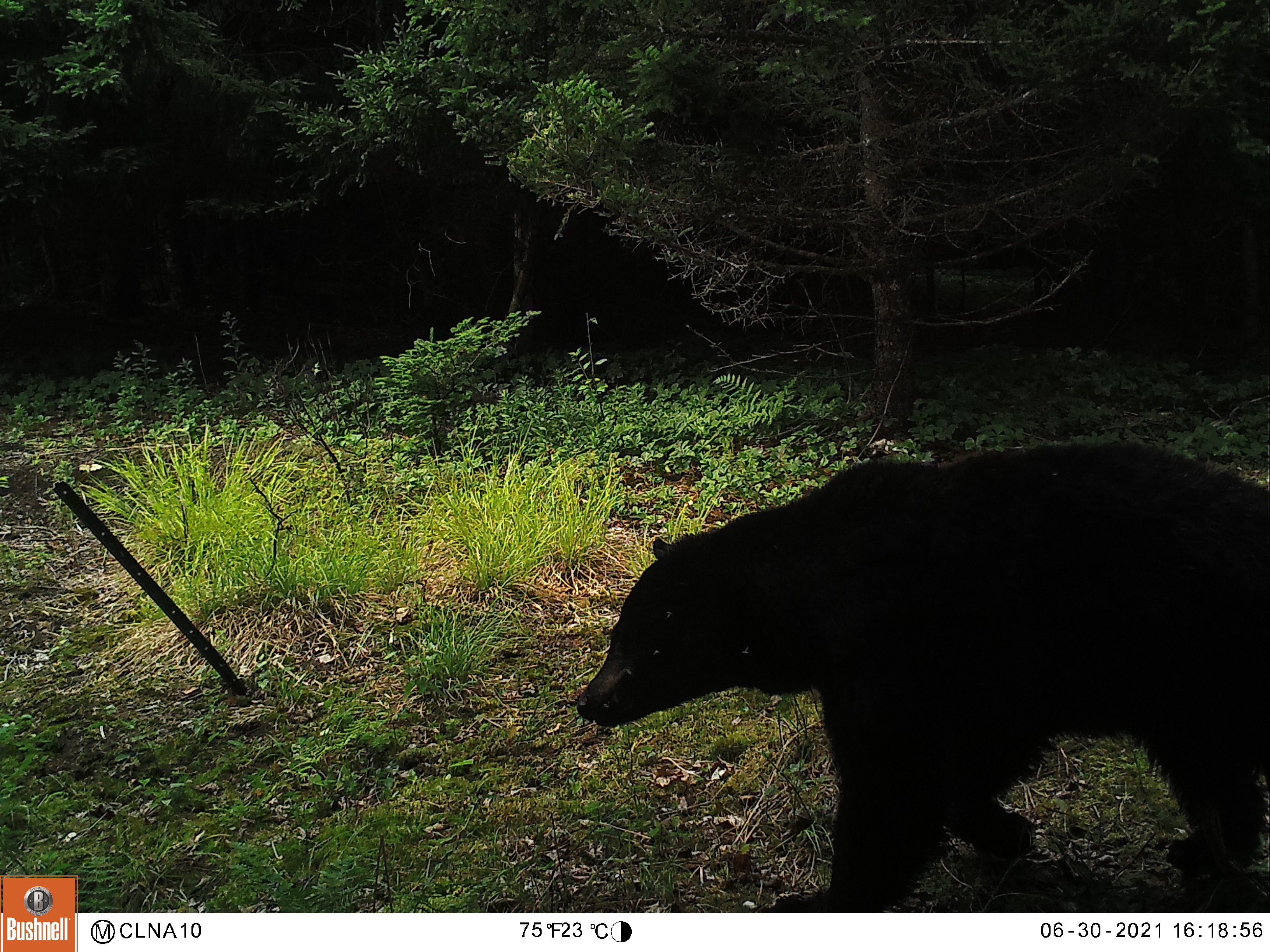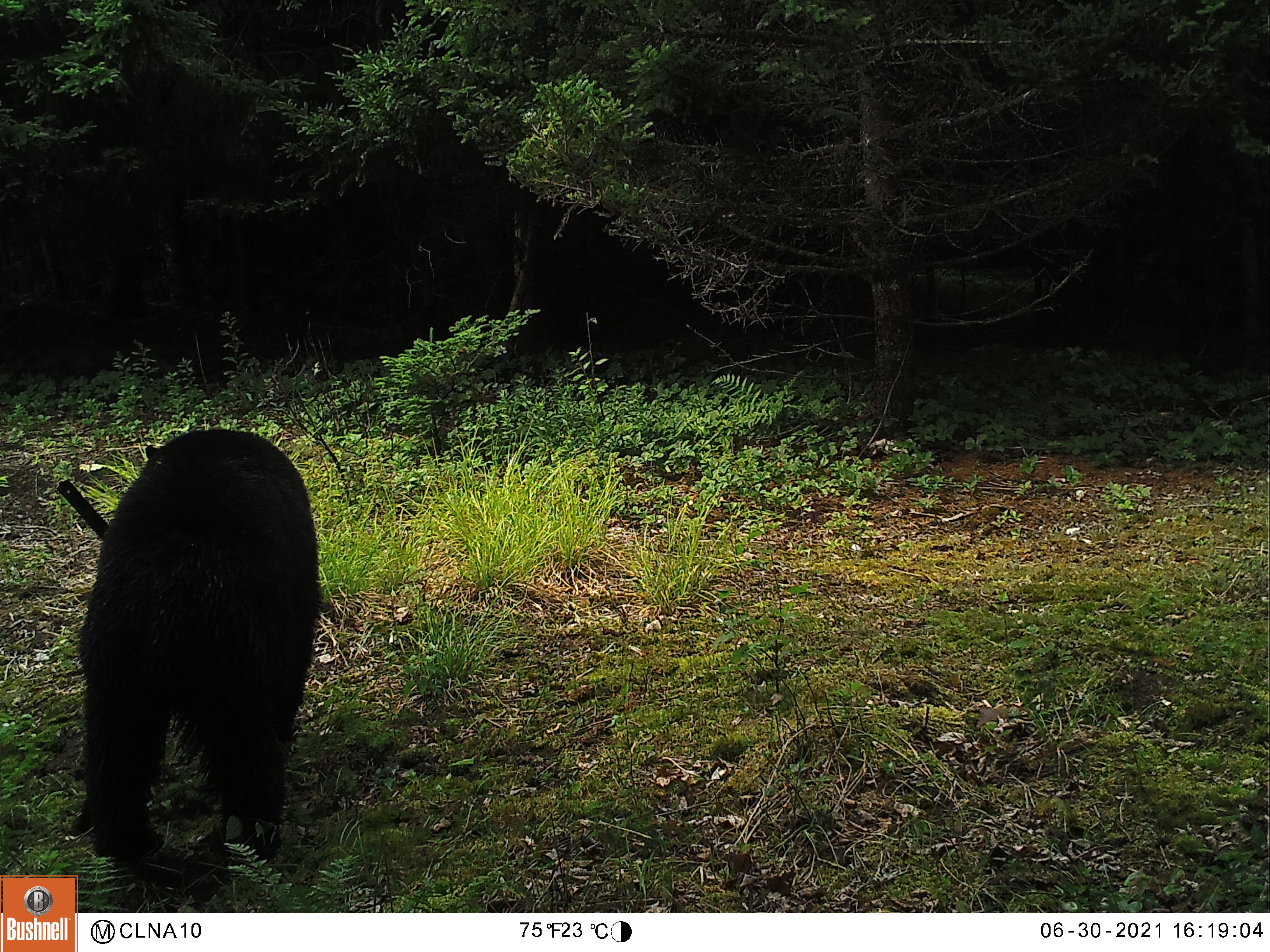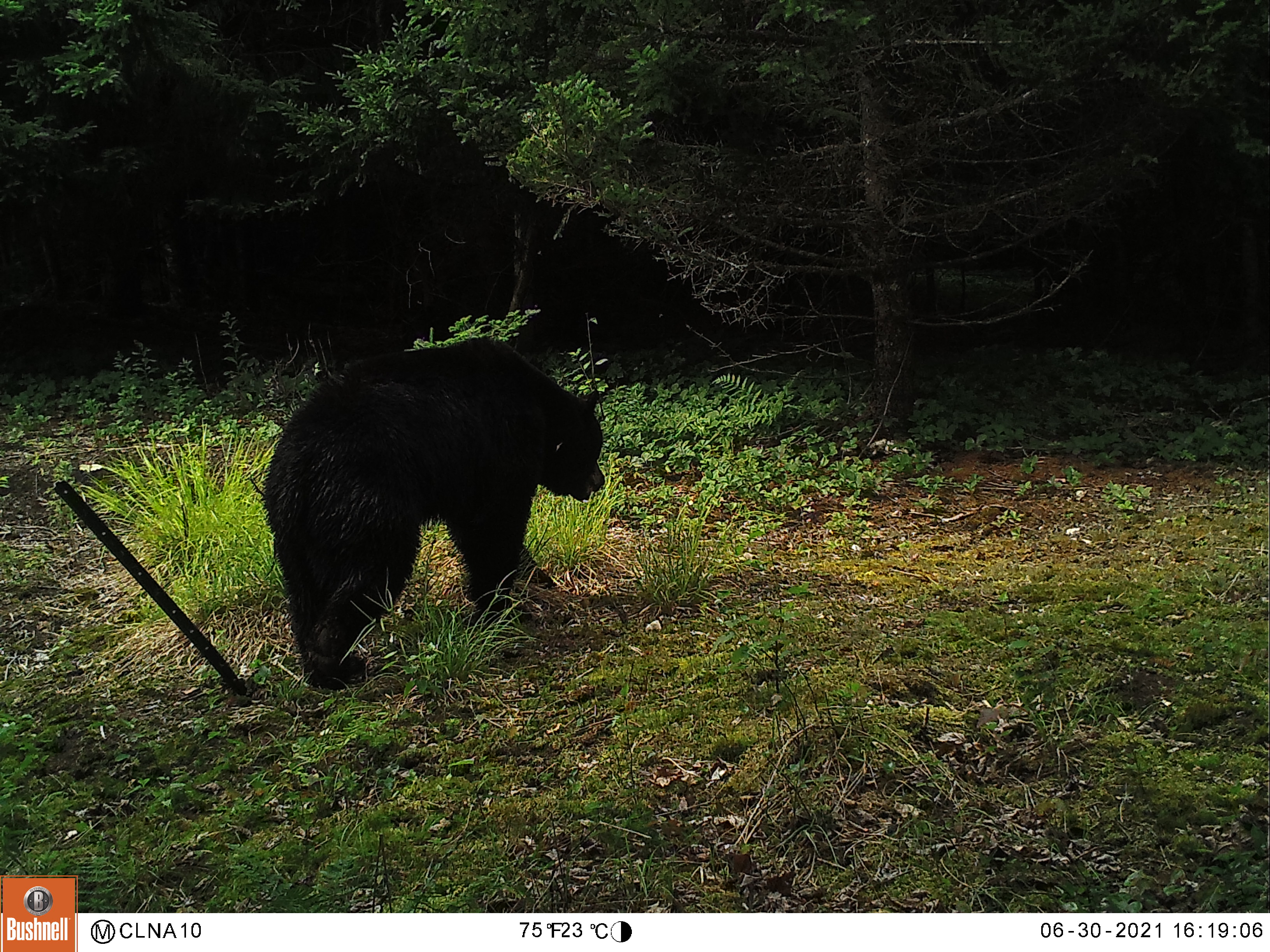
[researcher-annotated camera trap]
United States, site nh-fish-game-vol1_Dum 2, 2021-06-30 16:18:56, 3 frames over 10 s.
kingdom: Animalia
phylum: Chordata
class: Mammalia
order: Carnivora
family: Ursidae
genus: Ursus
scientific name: Ursus americanus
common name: black bear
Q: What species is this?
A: Black bear (Ursus americanus).